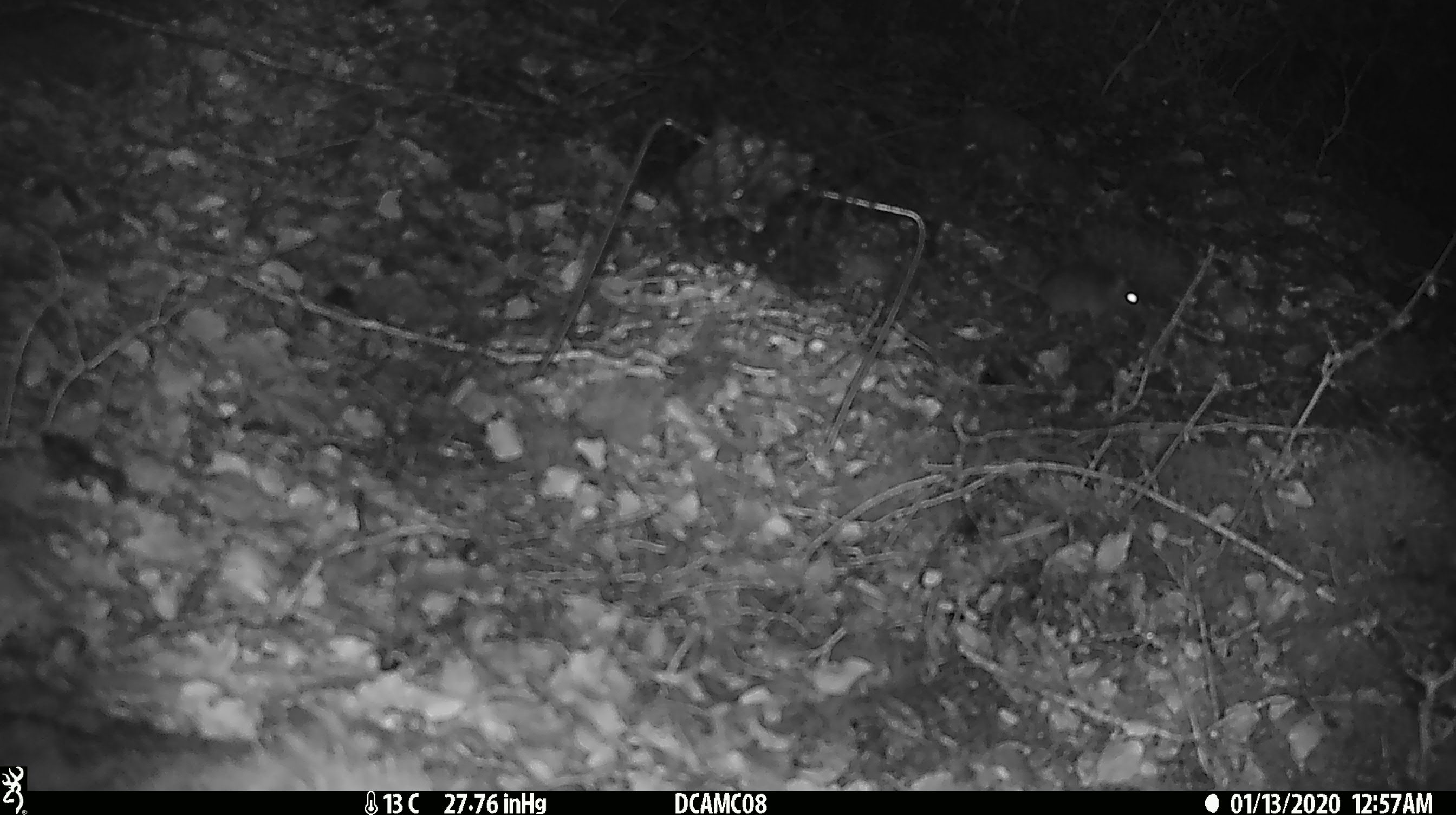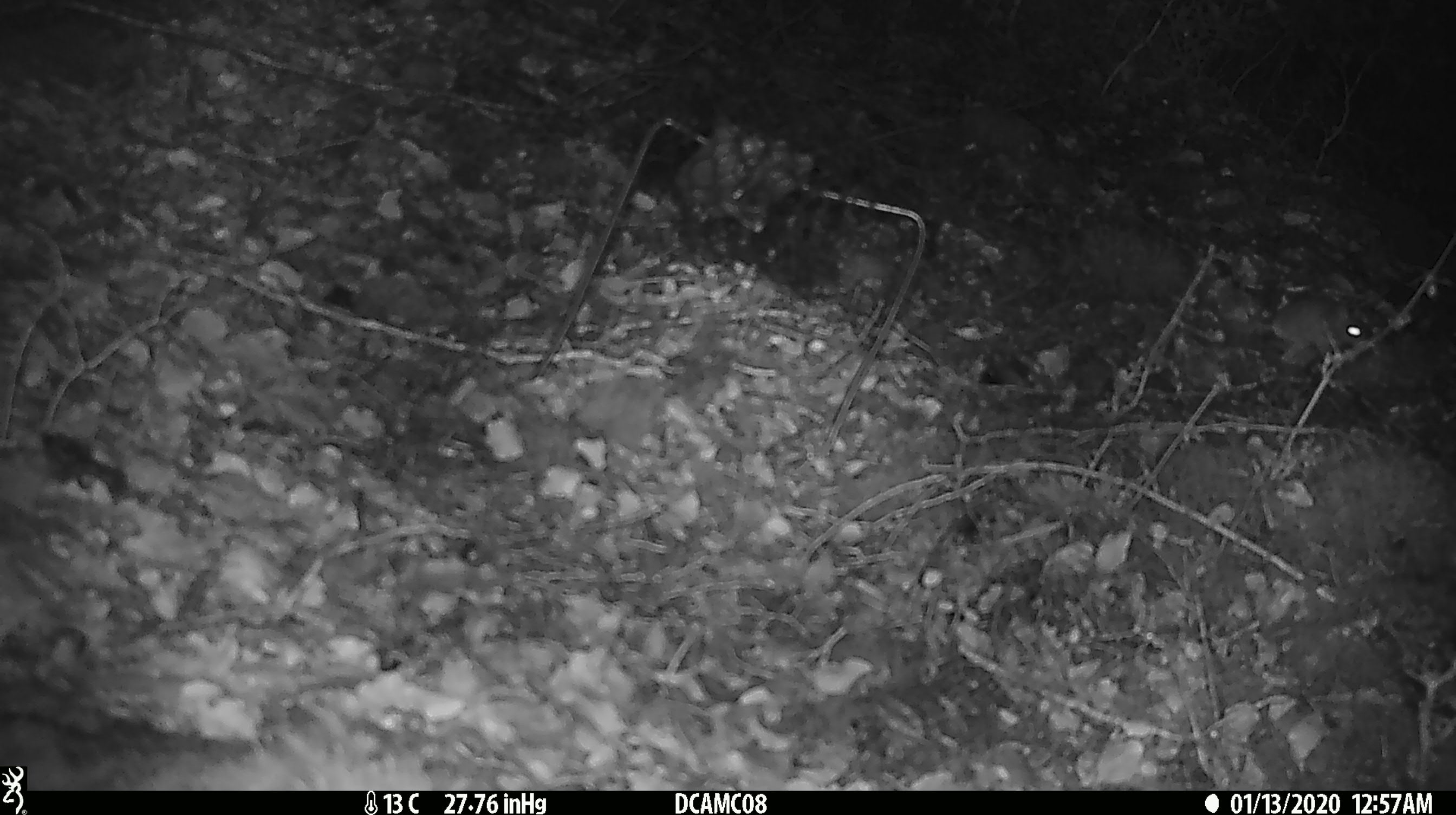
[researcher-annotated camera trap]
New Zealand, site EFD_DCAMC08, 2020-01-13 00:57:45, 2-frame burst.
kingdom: Animalia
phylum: Chordata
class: Mammalia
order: Rodentia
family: Muridae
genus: Mus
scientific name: Mus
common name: mouse